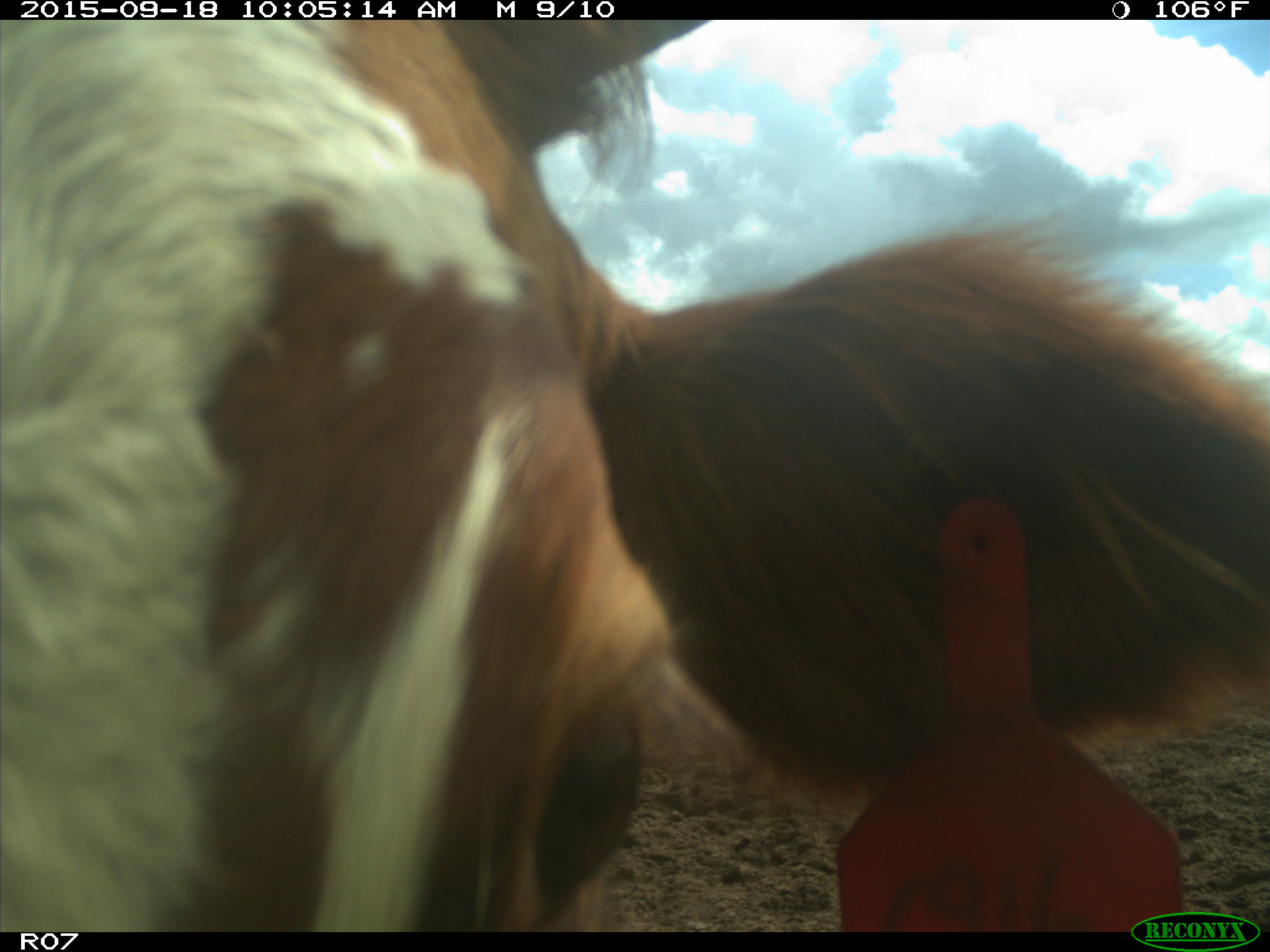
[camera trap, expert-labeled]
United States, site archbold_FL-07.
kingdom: Animalia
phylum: Chordata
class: Mammalia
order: Artiodactyla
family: Bovidae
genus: Bos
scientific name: Bos taurus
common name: domestic cow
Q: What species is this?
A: Bos taurus (domestic cow).